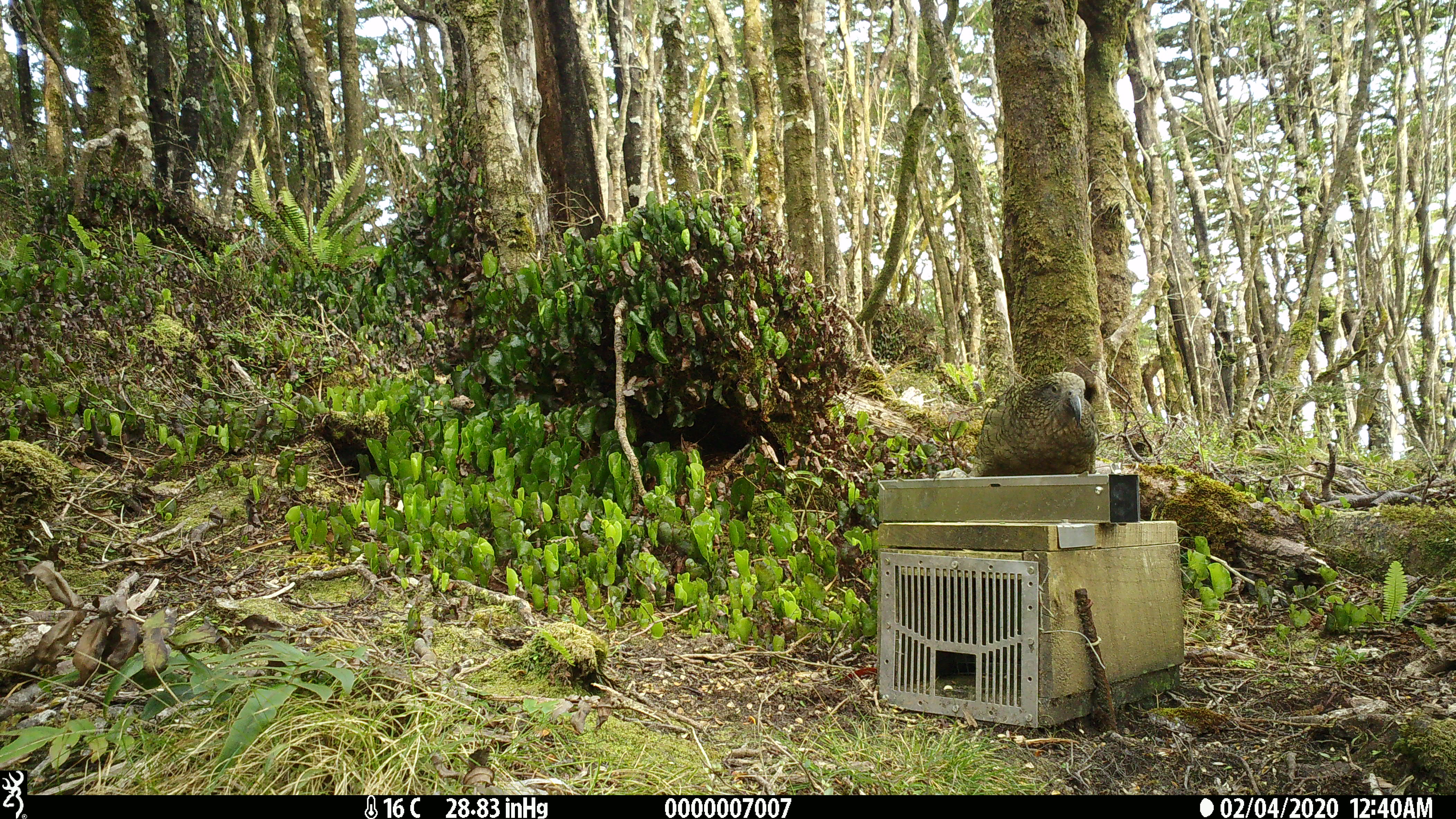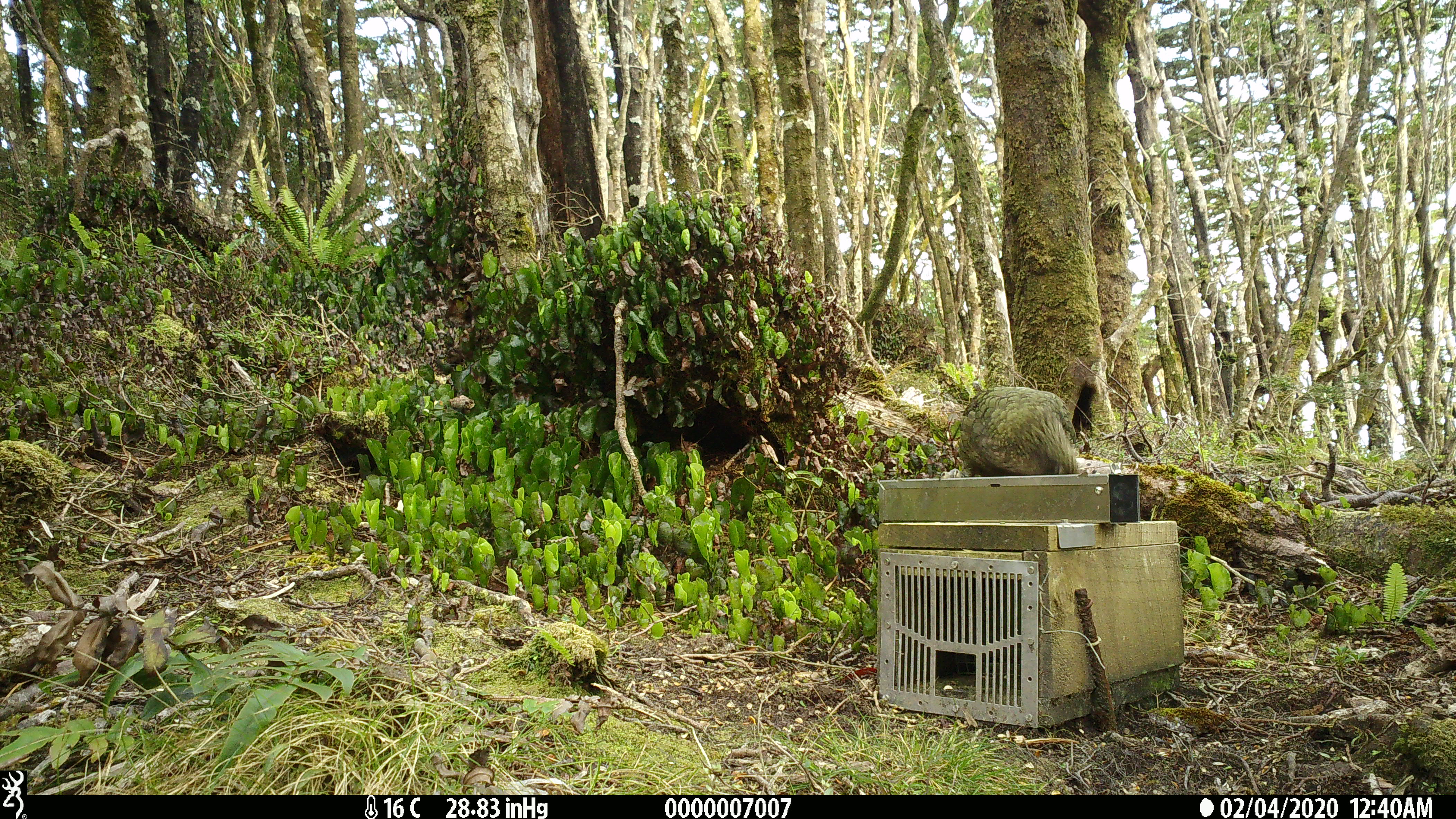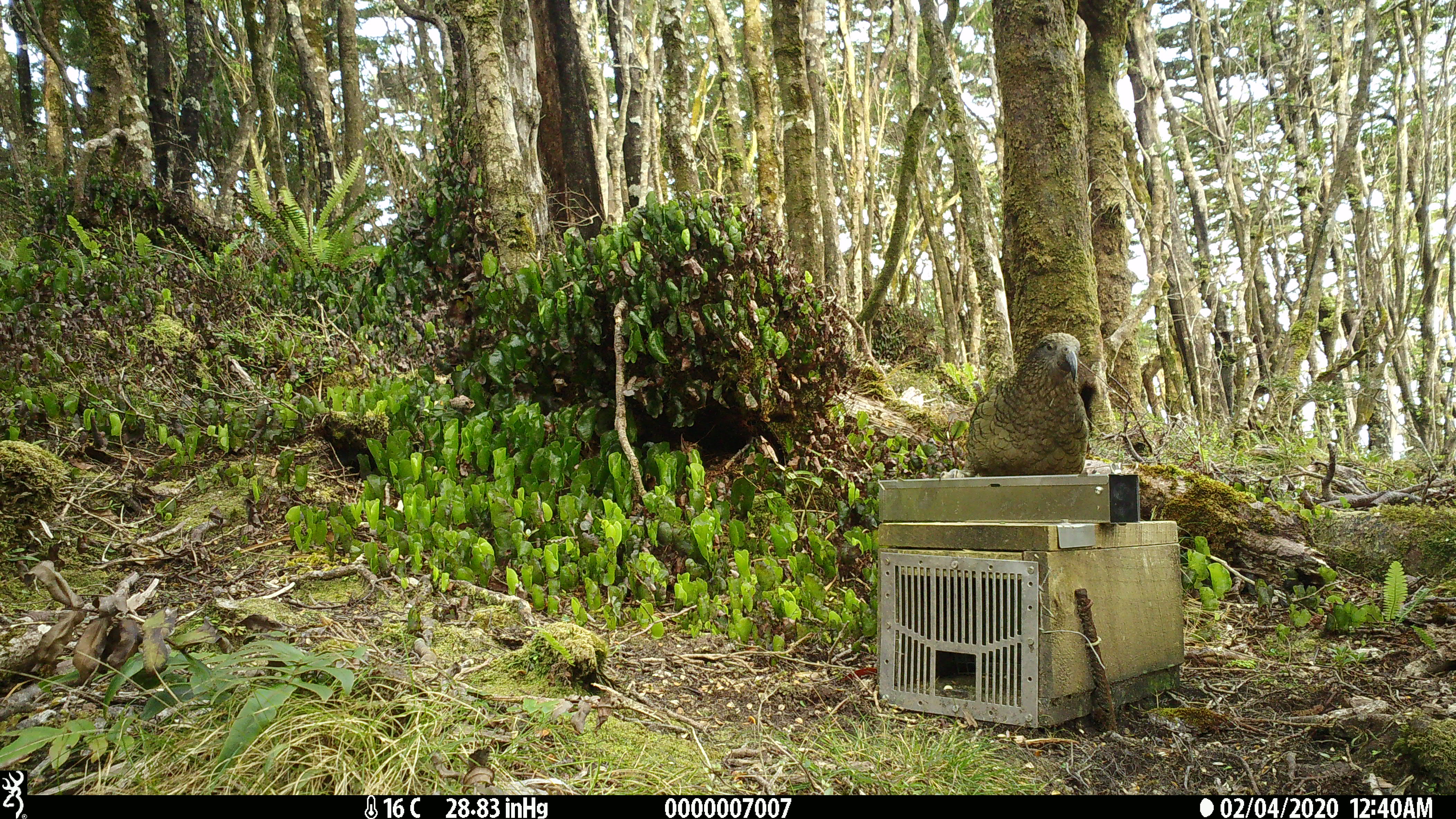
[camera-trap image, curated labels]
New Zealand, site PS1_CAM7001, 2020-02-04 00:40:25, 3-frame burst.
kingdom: Animalia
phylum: Chordata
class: Aves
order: Psittaciformes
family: Strigopidae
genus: Nestor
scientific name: Nestor notabilis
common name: kea